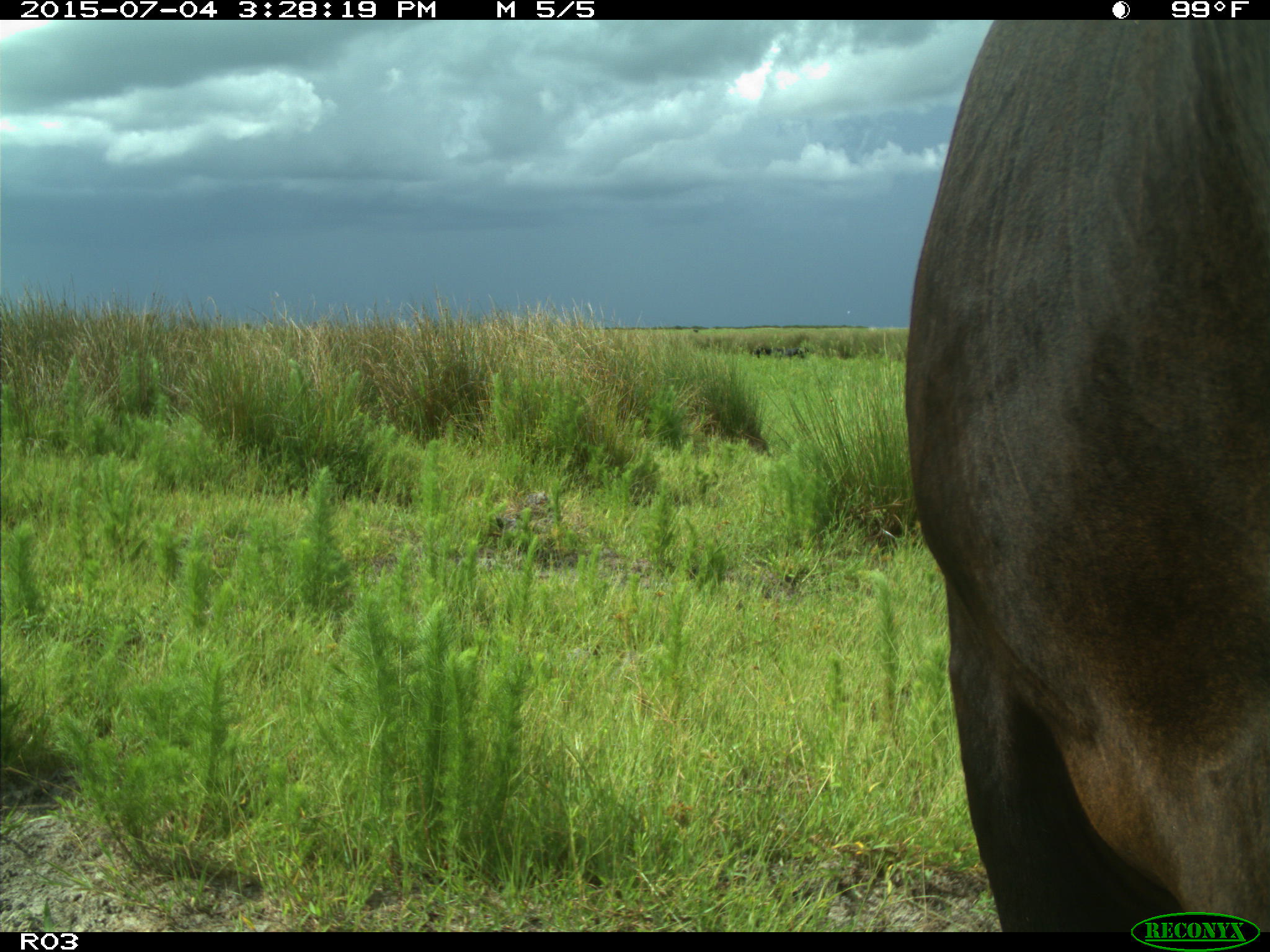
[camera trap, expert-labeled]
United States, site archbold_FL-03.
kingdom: Animalia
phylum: Chordata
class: Mammalia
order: Artiodactyla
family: Bovidae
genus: Bos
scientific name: Bos taurus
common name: domestic cow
Bos taurus (domestic cow).